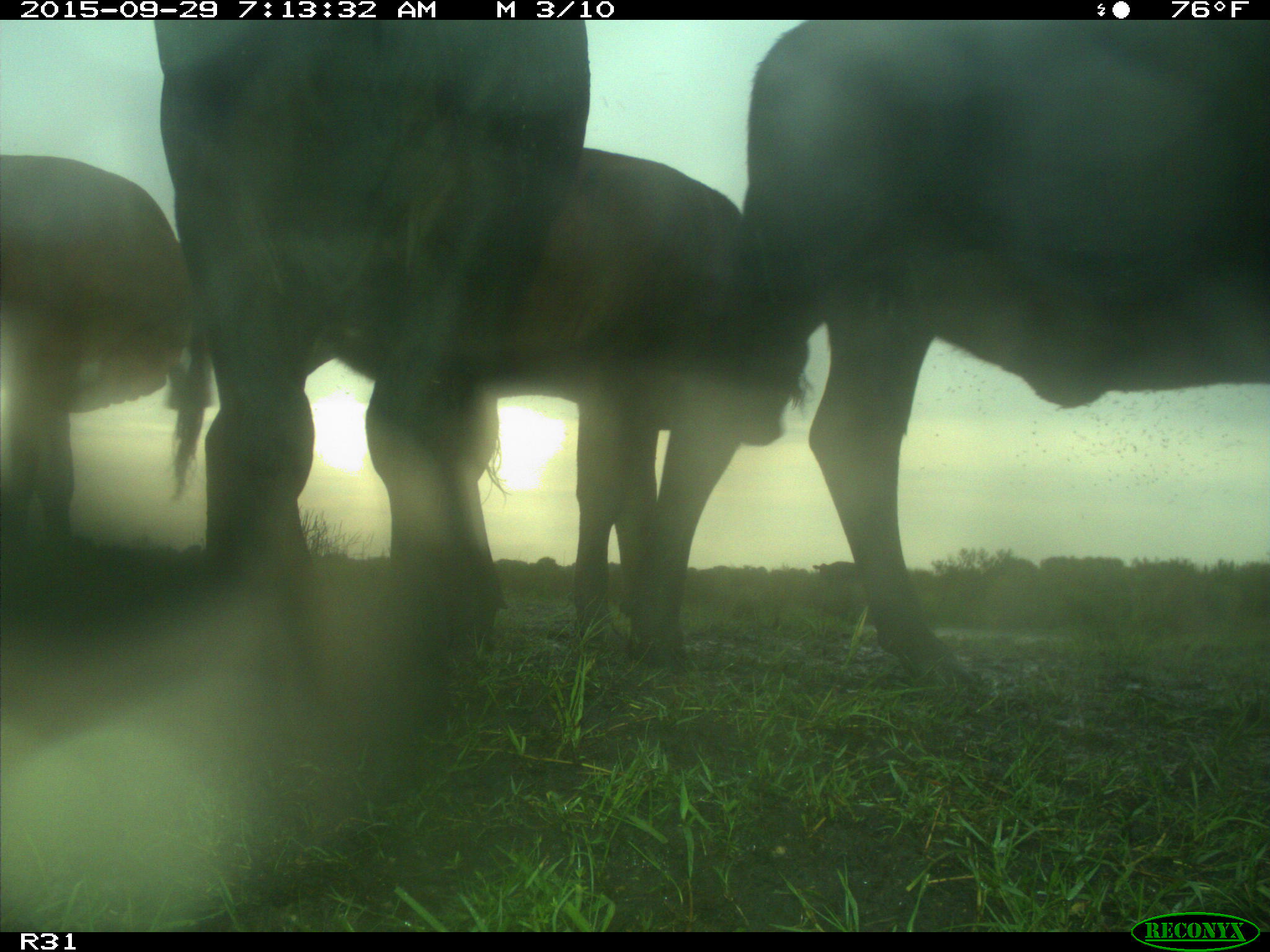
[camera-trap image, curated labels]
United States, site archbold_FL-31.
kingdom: Animalia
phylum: Chordata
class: Mammalia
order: Artiodactyla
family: Bovidae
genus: Bos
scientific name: Bos taurus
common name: domestic cow